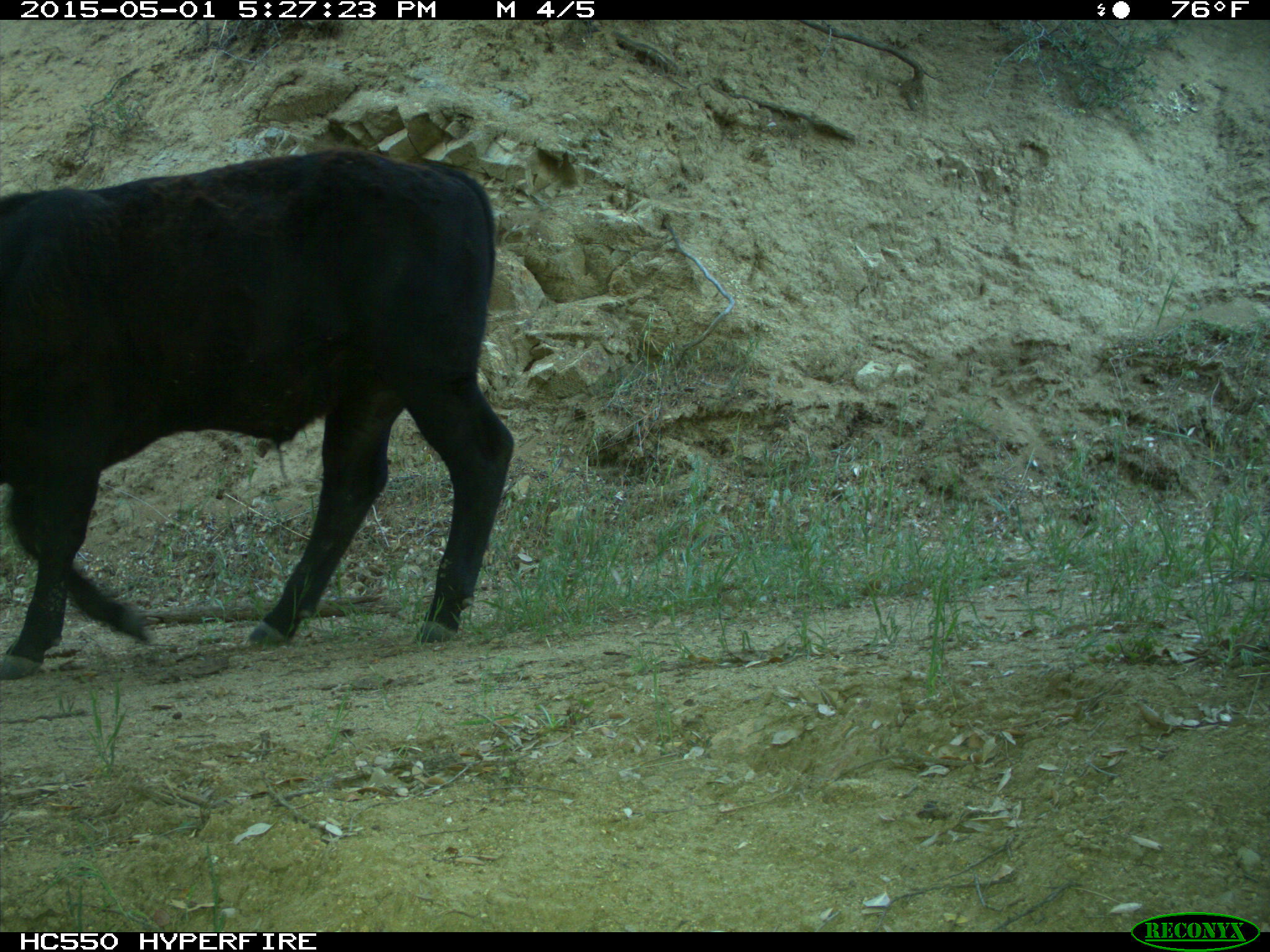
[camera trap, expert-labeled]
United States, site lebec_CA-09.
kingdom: Animalia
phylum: Chordata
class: Mammalia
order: Artiodactyla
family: Bovidae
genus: Bos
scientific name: Bos taurus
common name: domestic cow